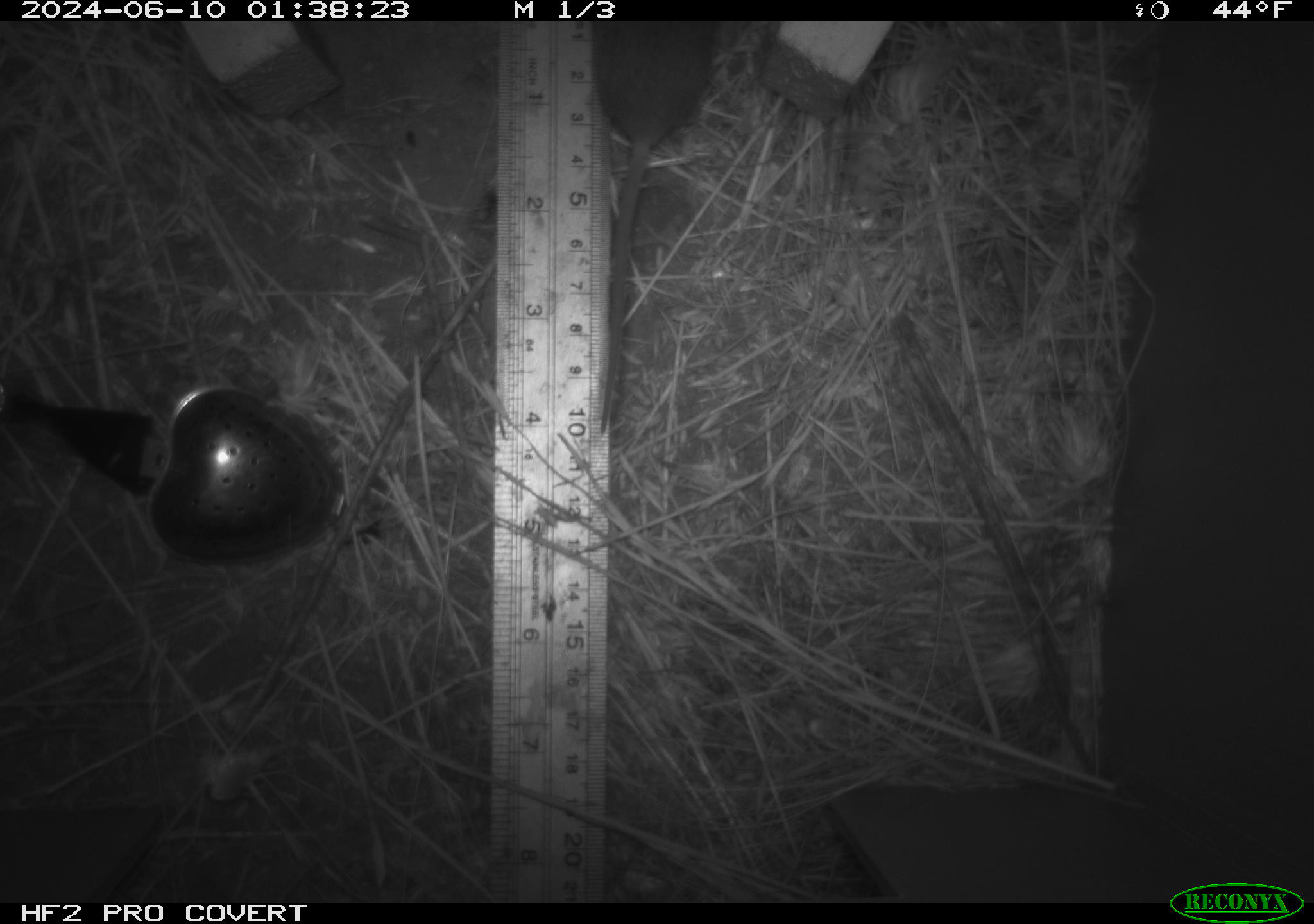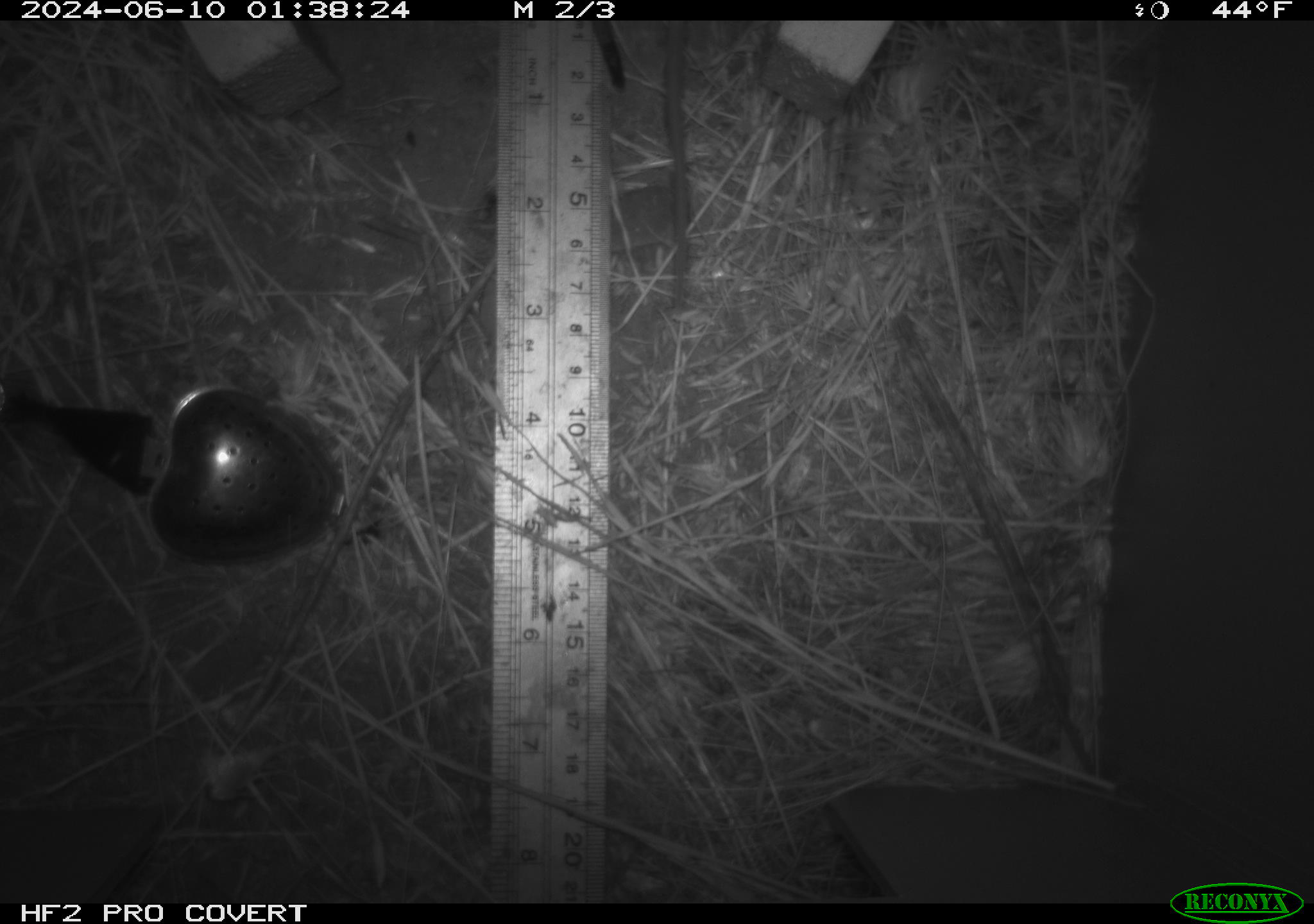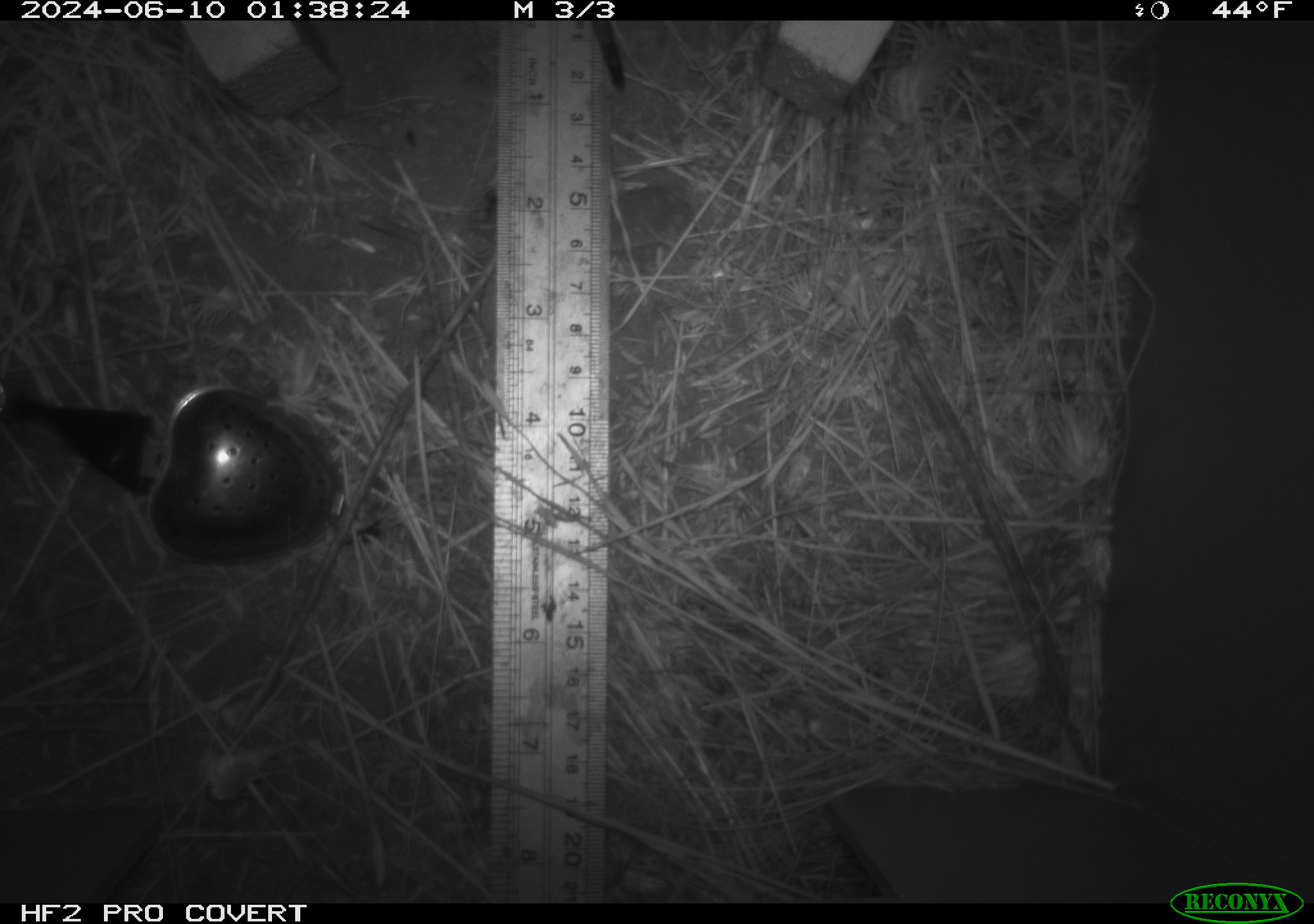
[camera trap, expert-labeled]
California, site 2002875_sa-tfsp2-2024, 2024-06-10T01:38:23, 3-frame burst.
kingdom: Animalia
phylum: Chordata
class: Mammalia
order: Rodentia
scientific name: Rodentia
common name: rodent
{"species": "rodent (Rodentia)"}